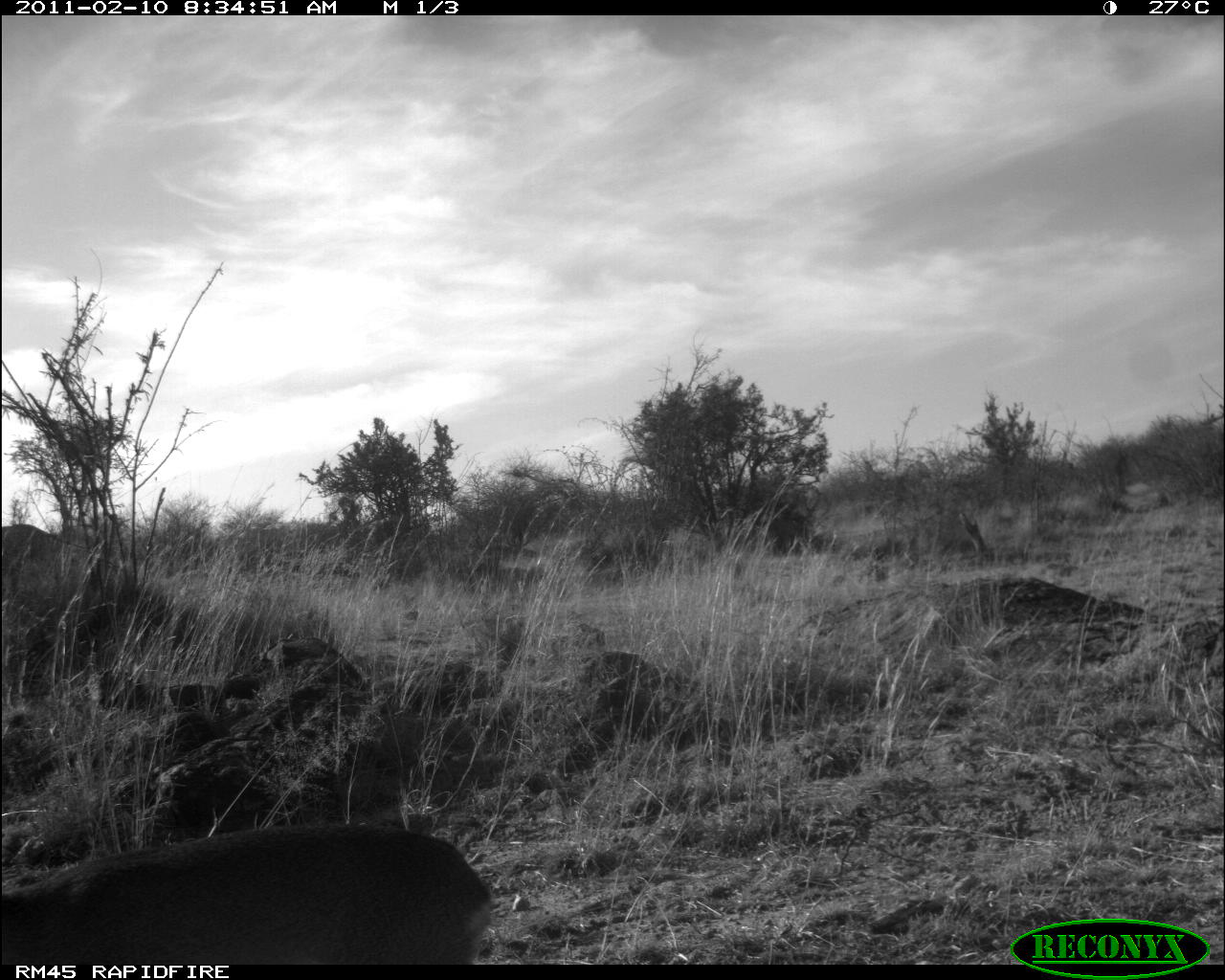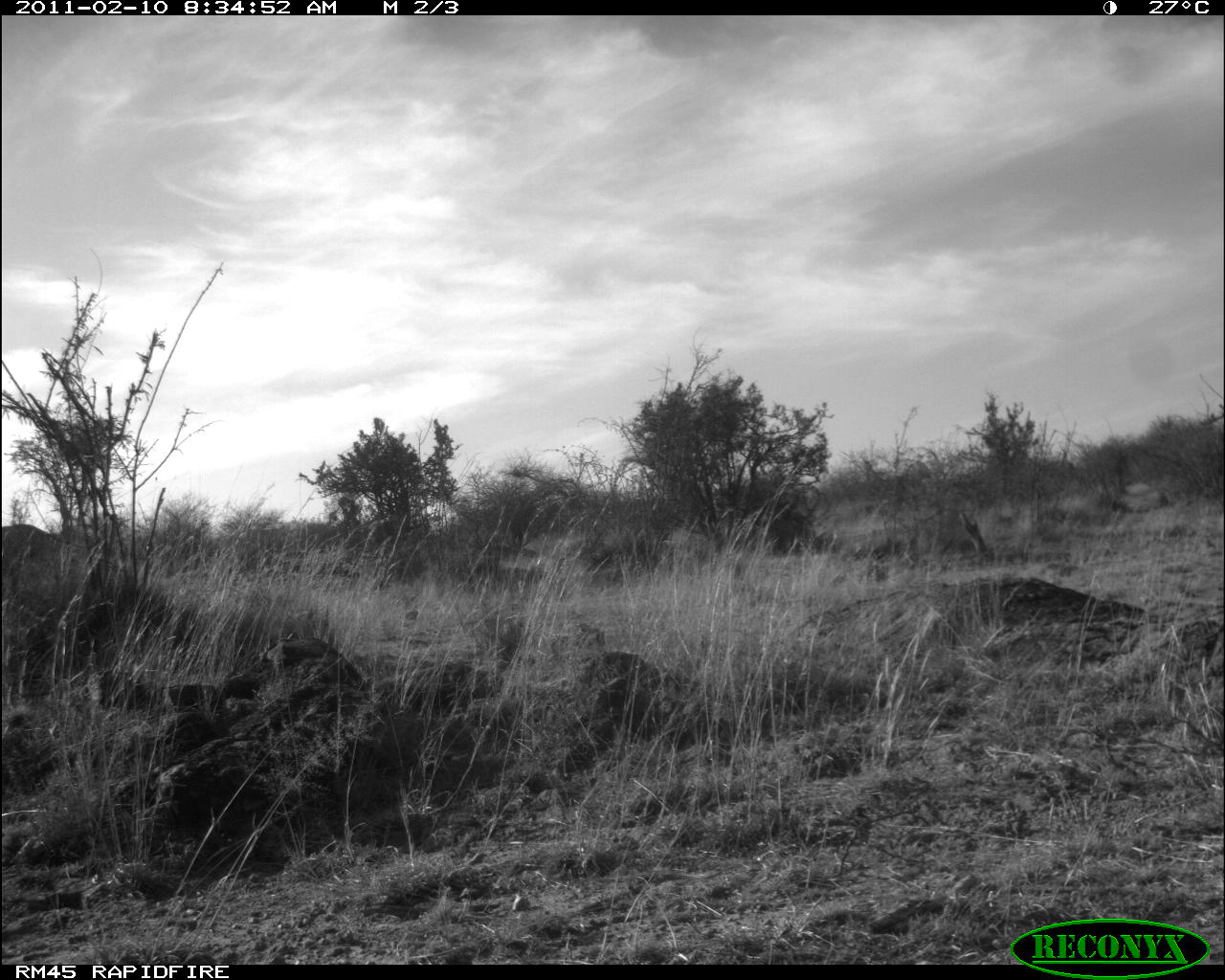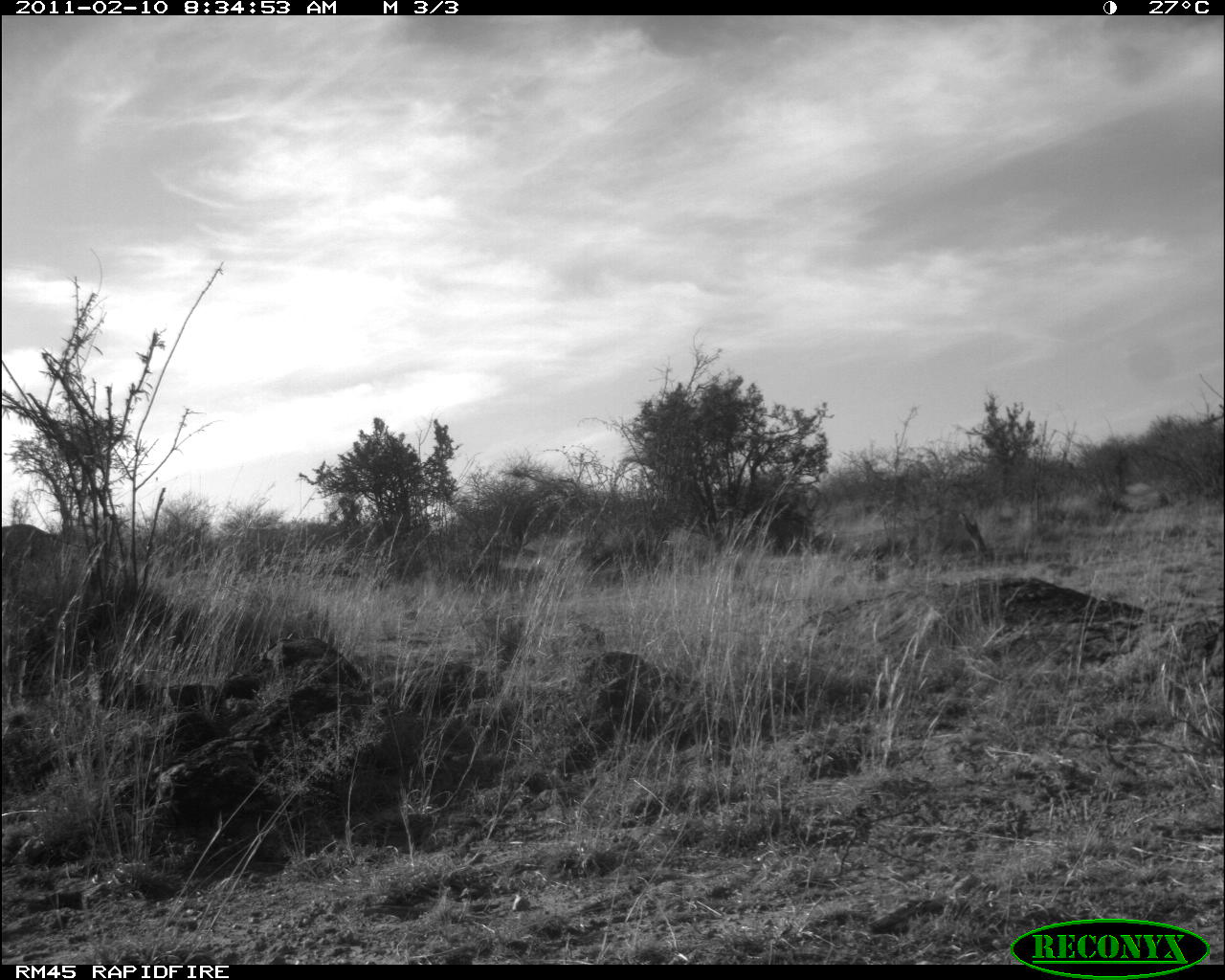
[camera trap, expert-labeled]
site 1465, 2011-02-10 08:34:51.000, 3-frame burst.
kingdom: Animalia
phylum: Chordata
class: Mammalia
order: Artiodactyla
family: Bovidae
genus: Madoqua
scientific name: Madoqua guentheri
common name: günther's dik-dik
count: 1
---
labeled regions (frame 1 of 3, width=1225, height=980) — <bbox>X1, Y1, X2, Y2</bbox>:
madoqua guentheri: <bbox>1, 819, 492, 962</bbox>